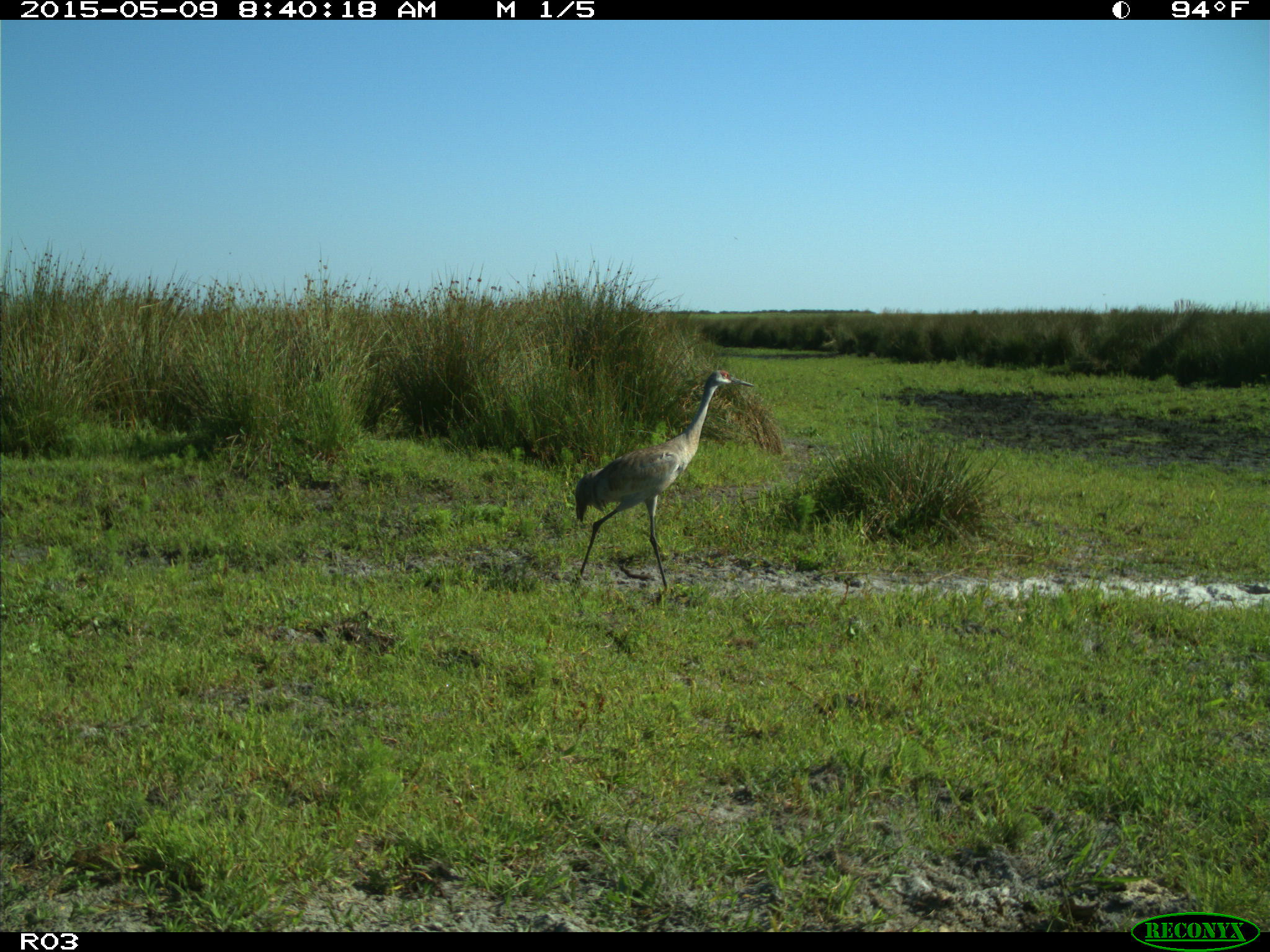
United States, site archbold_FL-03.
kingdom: Animalia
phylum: Chordata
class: Mammalia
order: Artiodactyla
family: Bovidae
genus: Bos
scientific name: Bos taurus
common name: domestic cow